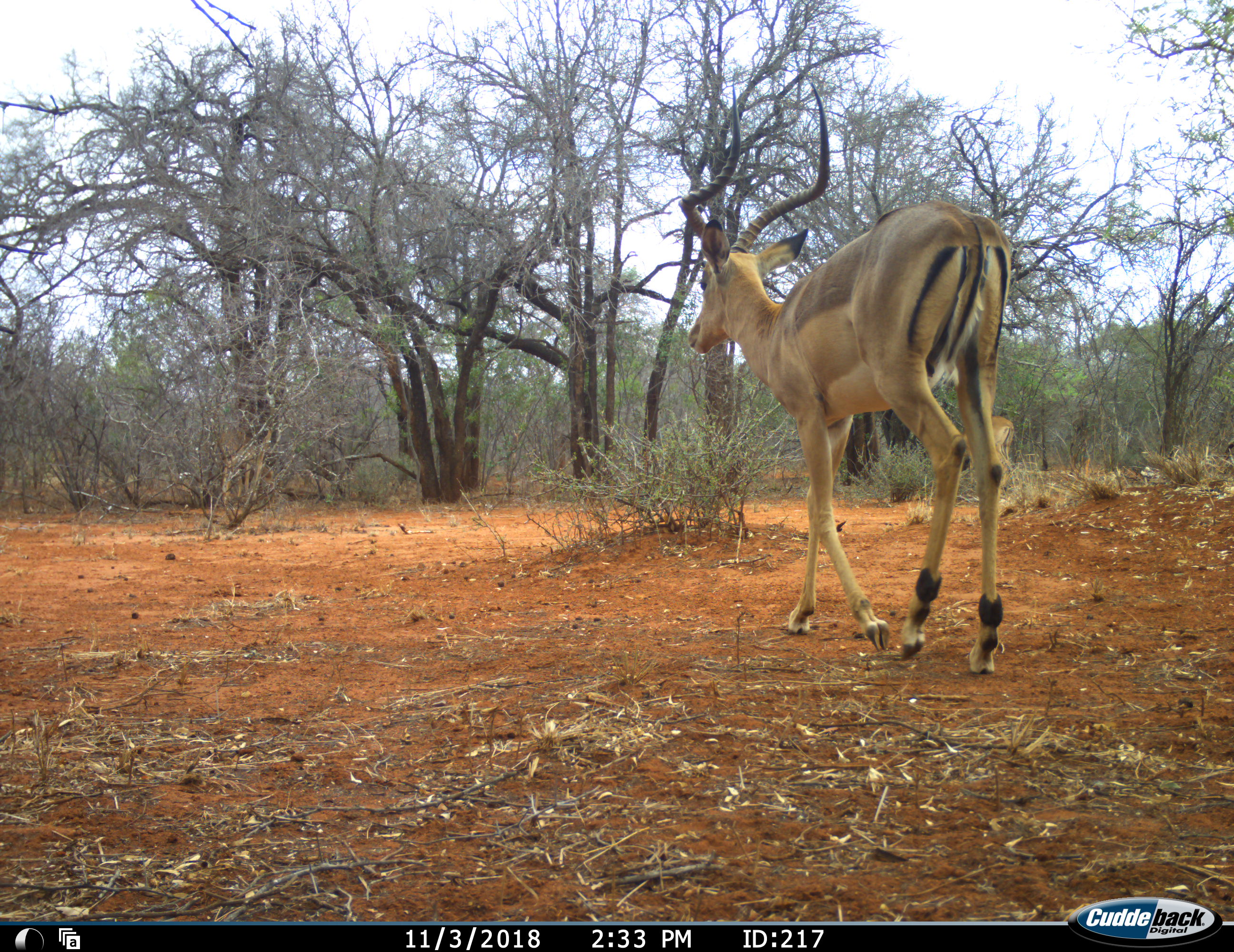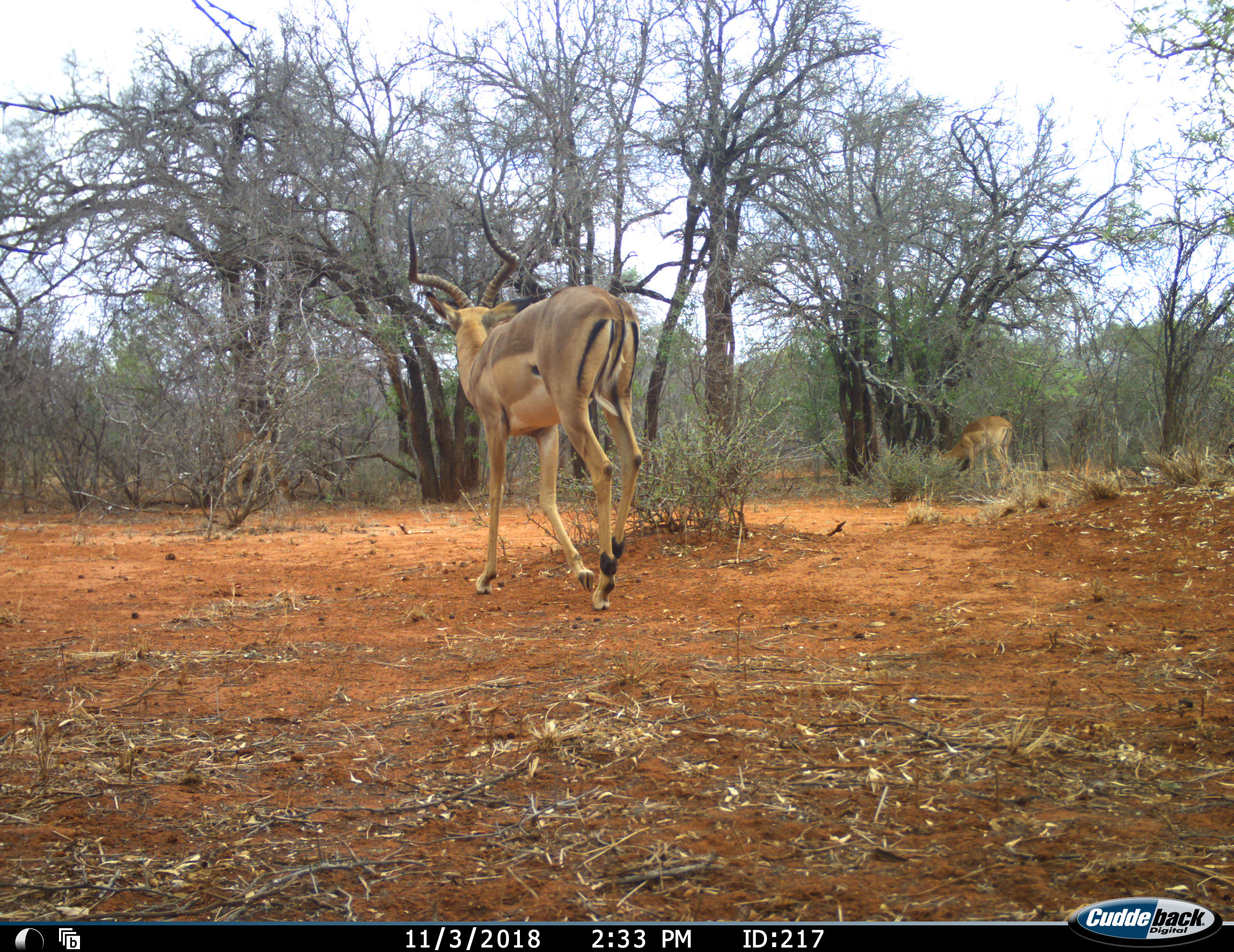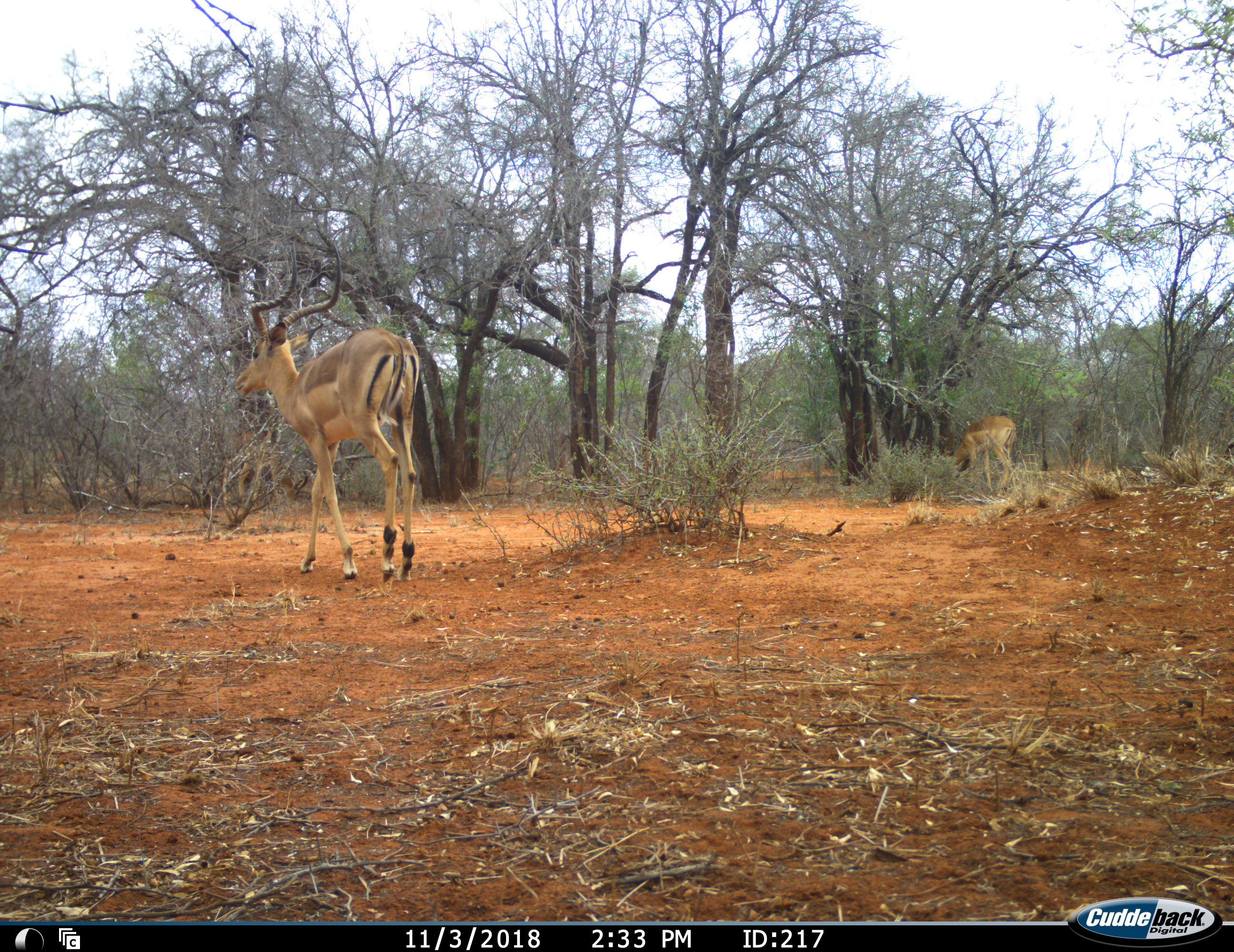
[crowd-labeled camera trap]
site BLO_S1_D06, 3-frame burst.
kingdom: Animalia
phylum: Chordata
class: Mammalia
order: Artiodactyla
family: Bovidae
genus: Aepyceros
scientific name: Aepyceros melampus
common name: impala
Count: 2.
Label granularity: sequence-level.